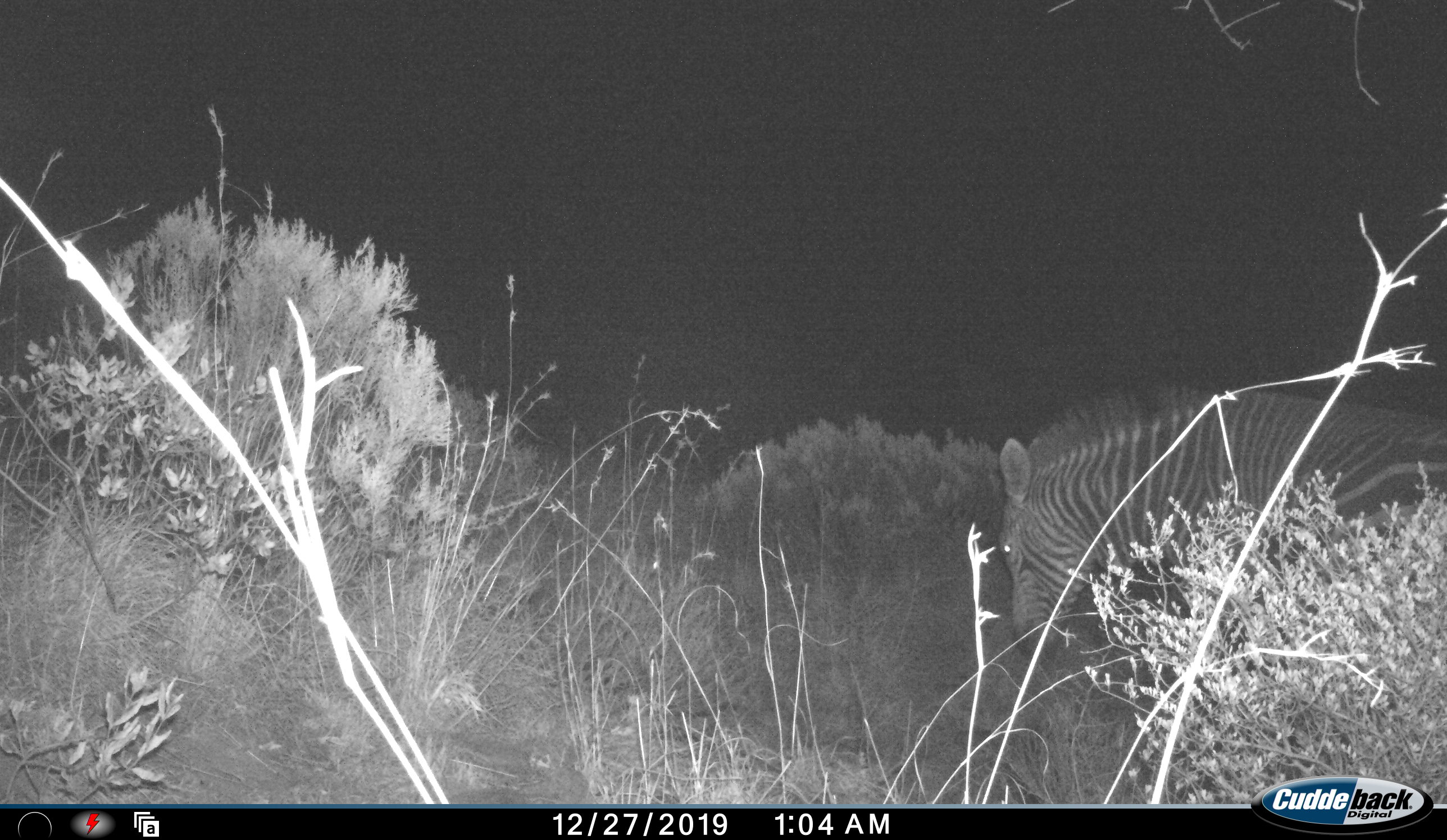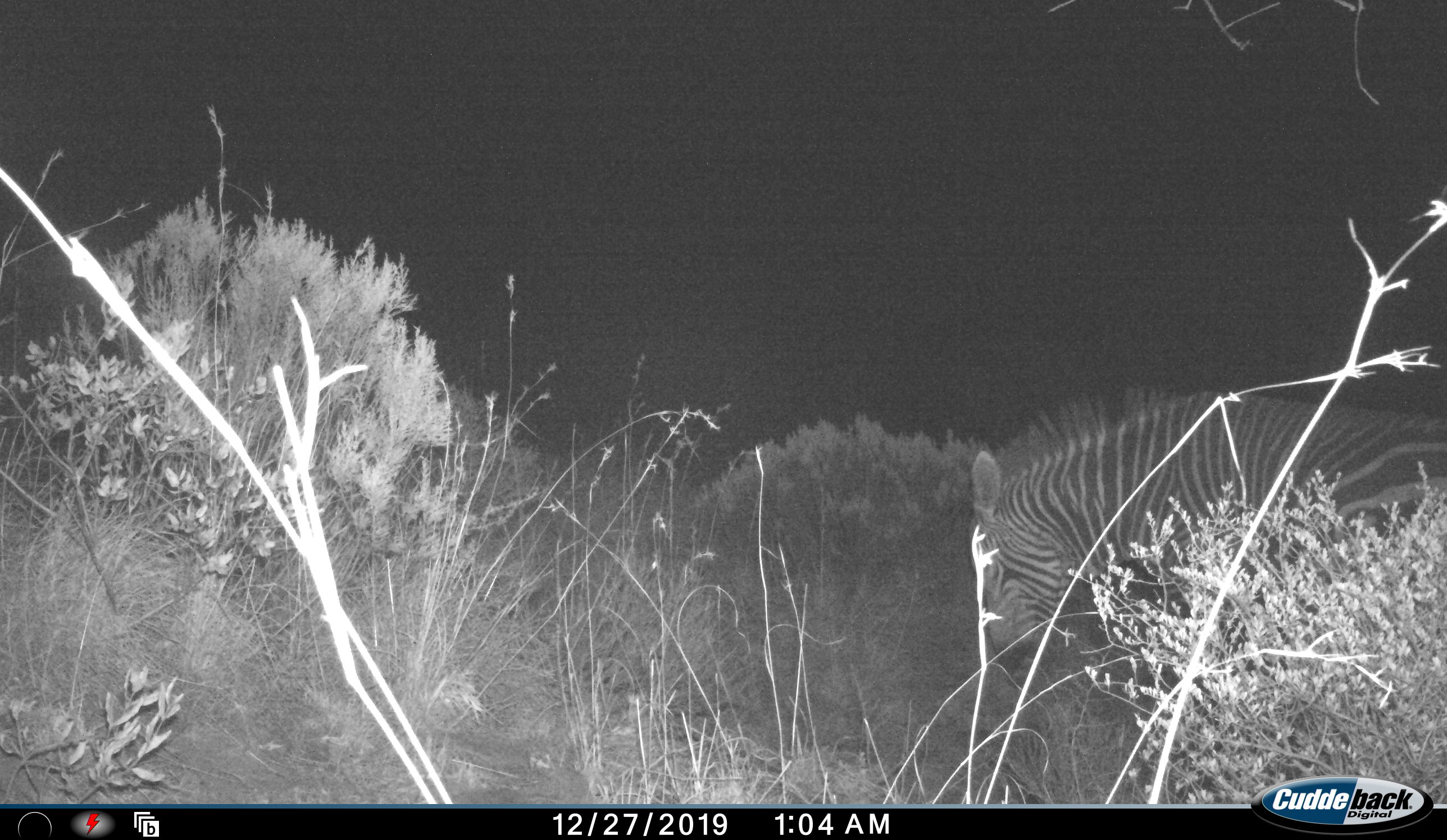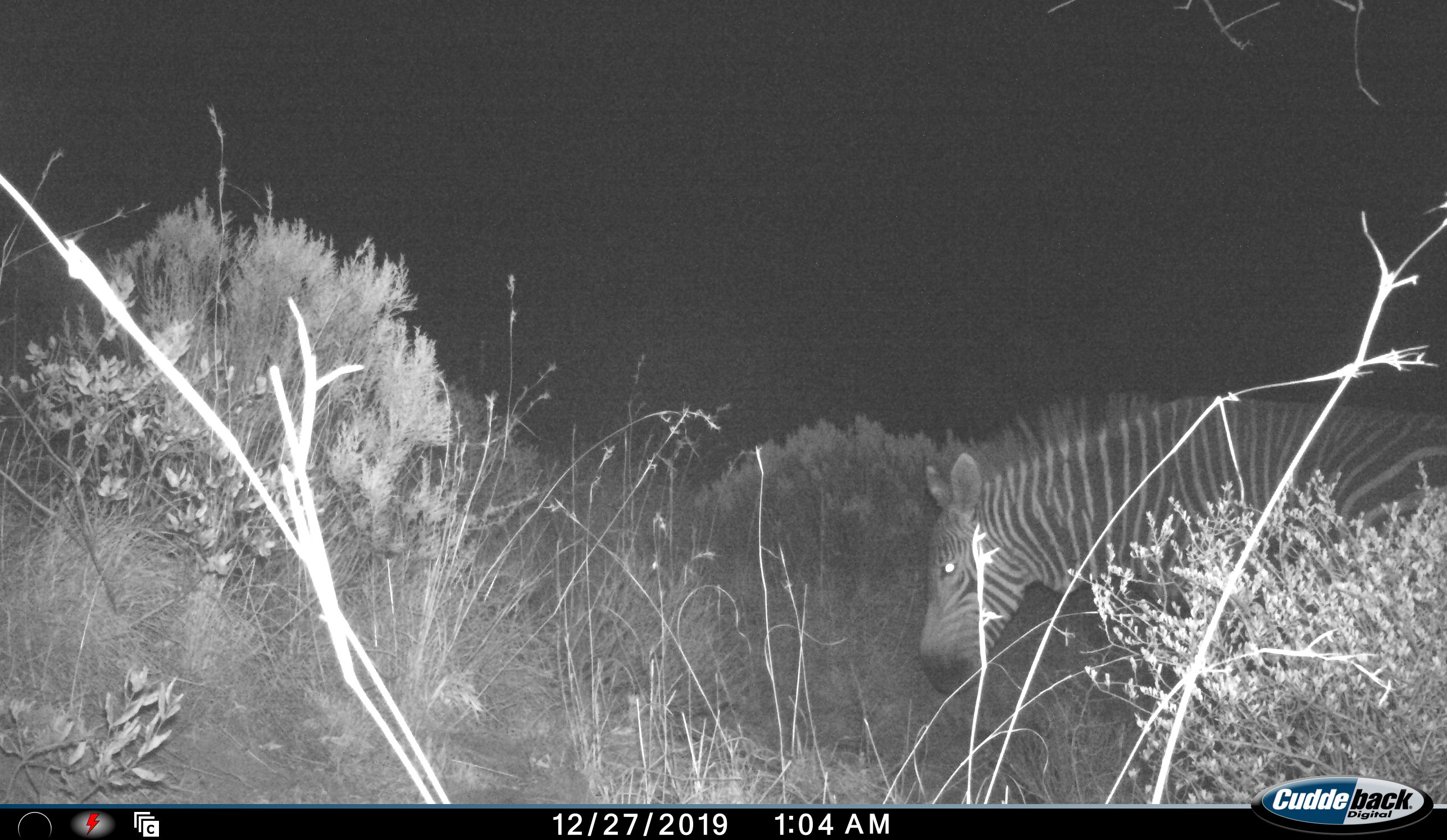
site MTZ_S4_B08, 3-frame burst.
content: unidentified animal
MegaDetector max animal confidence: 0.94